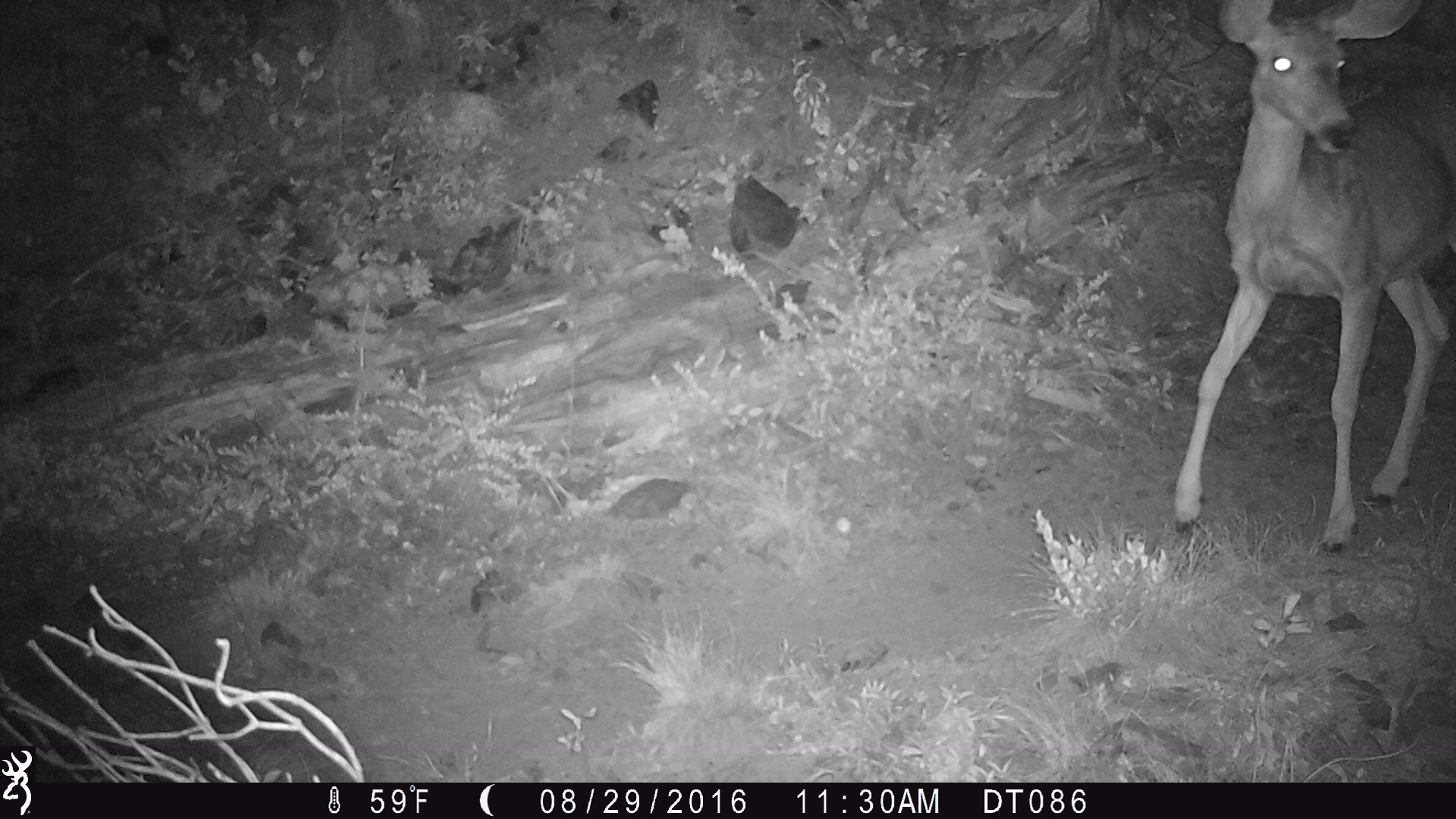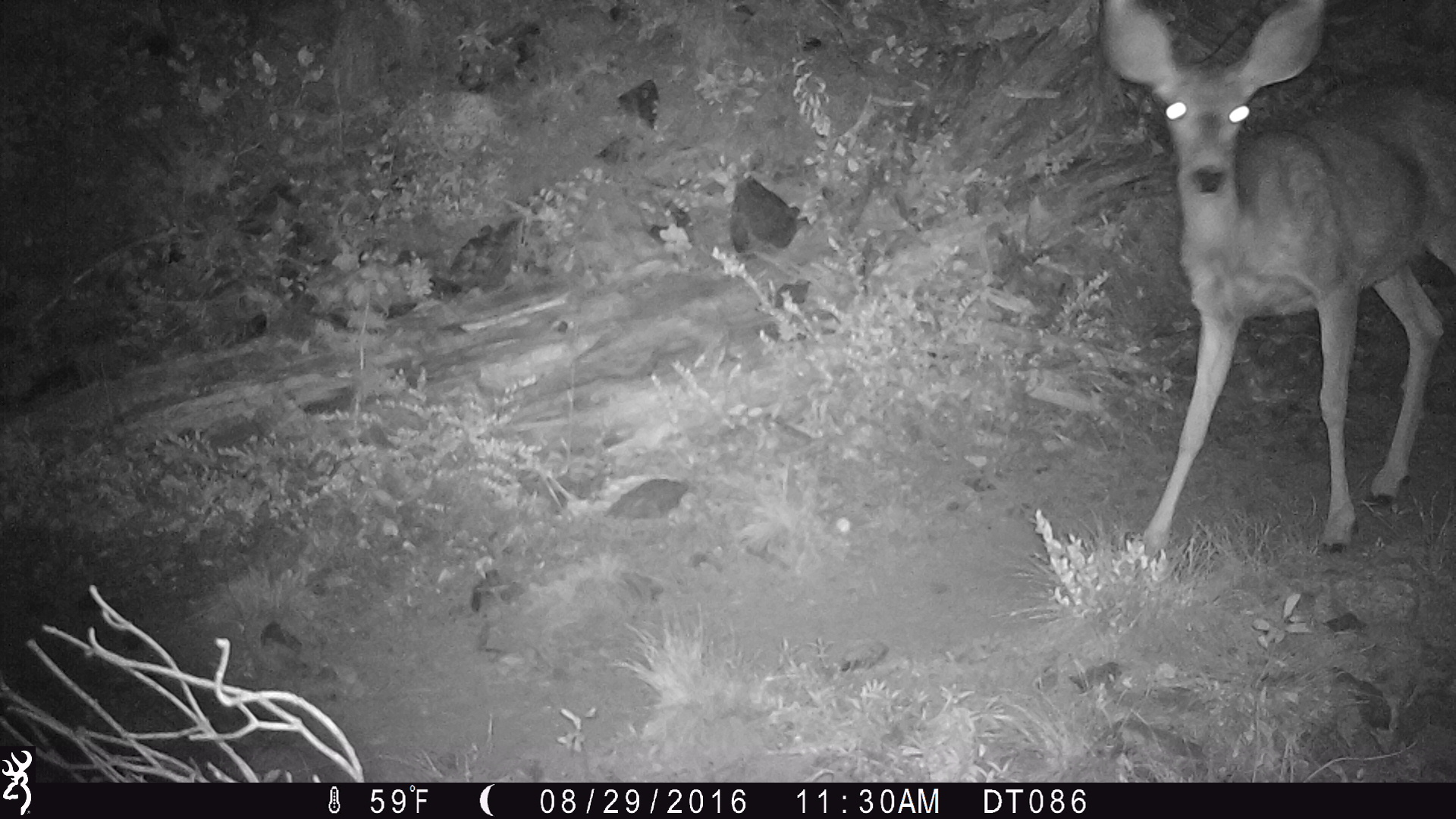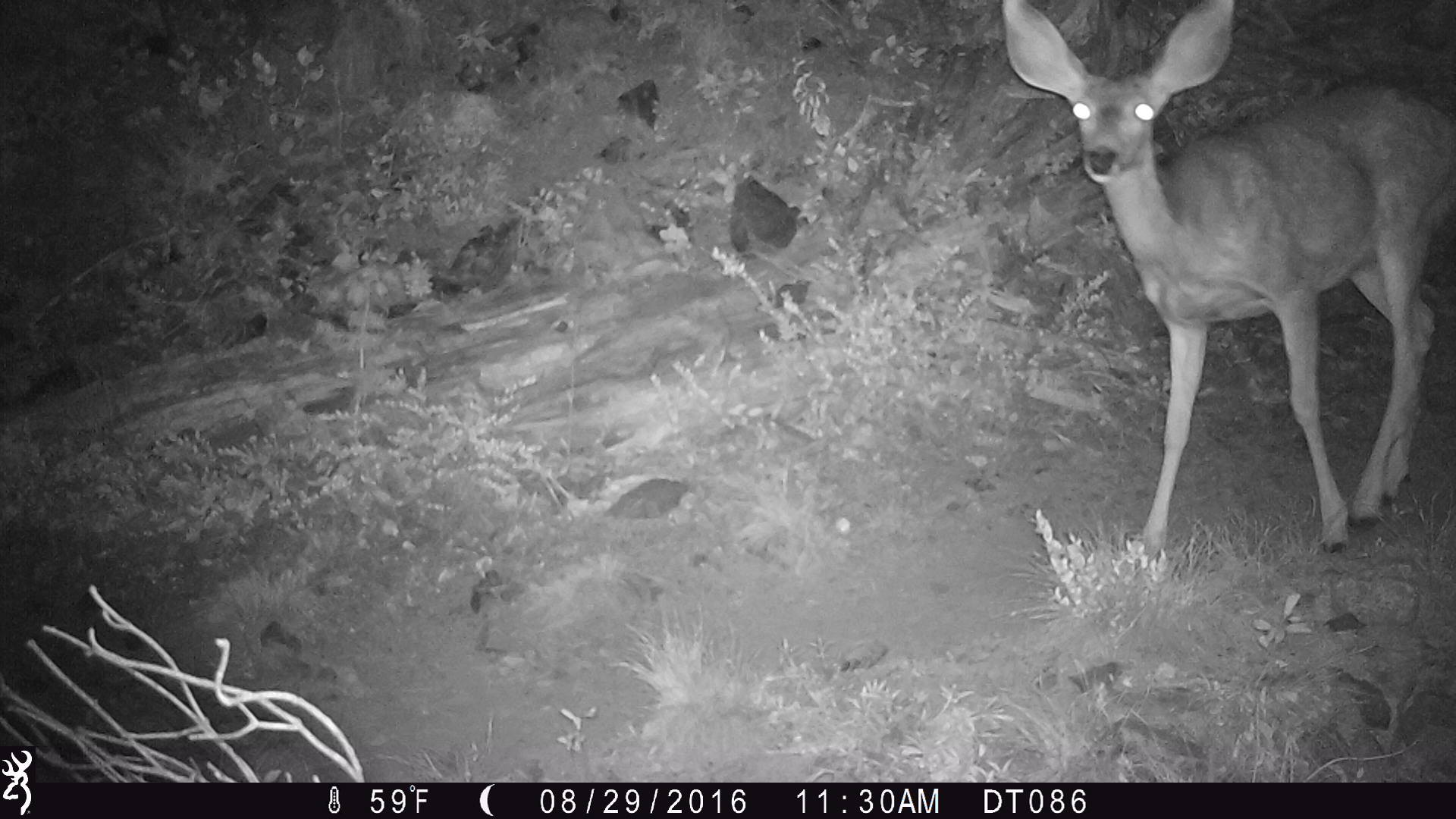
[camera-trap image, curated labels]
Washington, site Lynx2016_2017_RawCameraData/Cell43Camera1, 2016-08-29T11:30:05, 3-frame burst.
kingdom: Animalia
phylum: Chordata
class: Mammalia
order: Artiodactyla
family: Cervidae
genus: Odocoileus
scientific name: Odocoileus hemionus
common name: mule deer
Odocoileus hemionus (mule deer). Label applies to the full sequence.